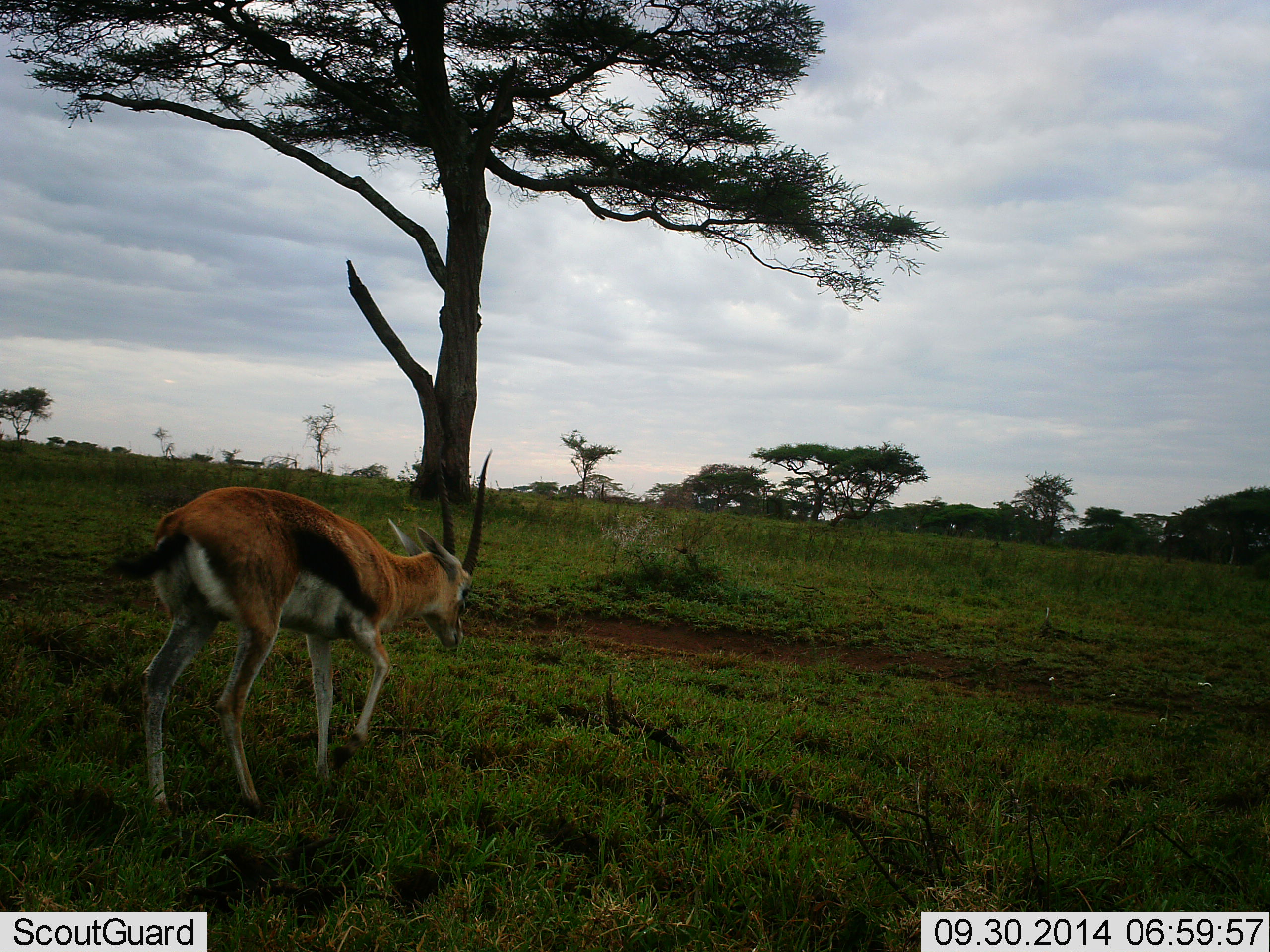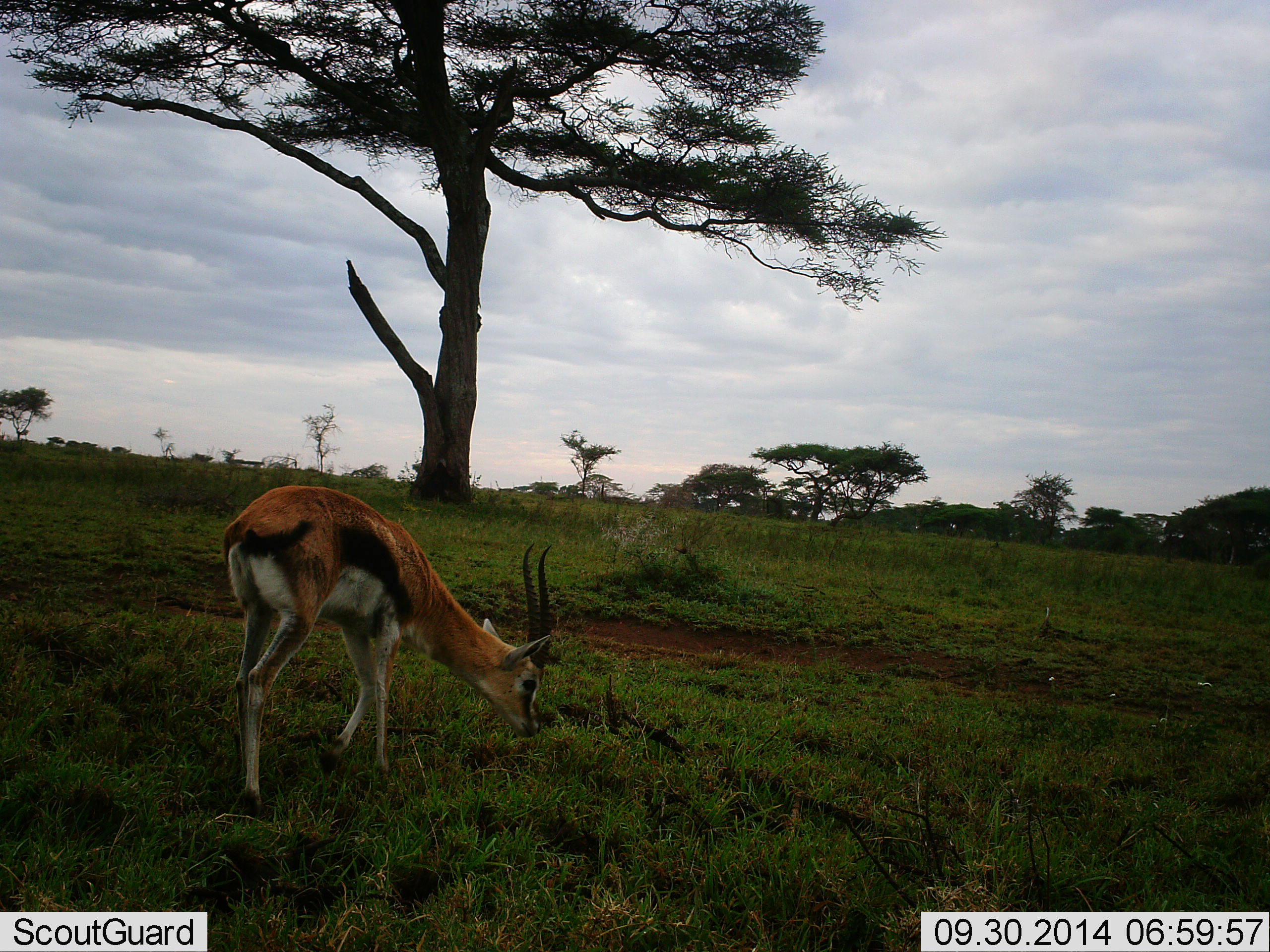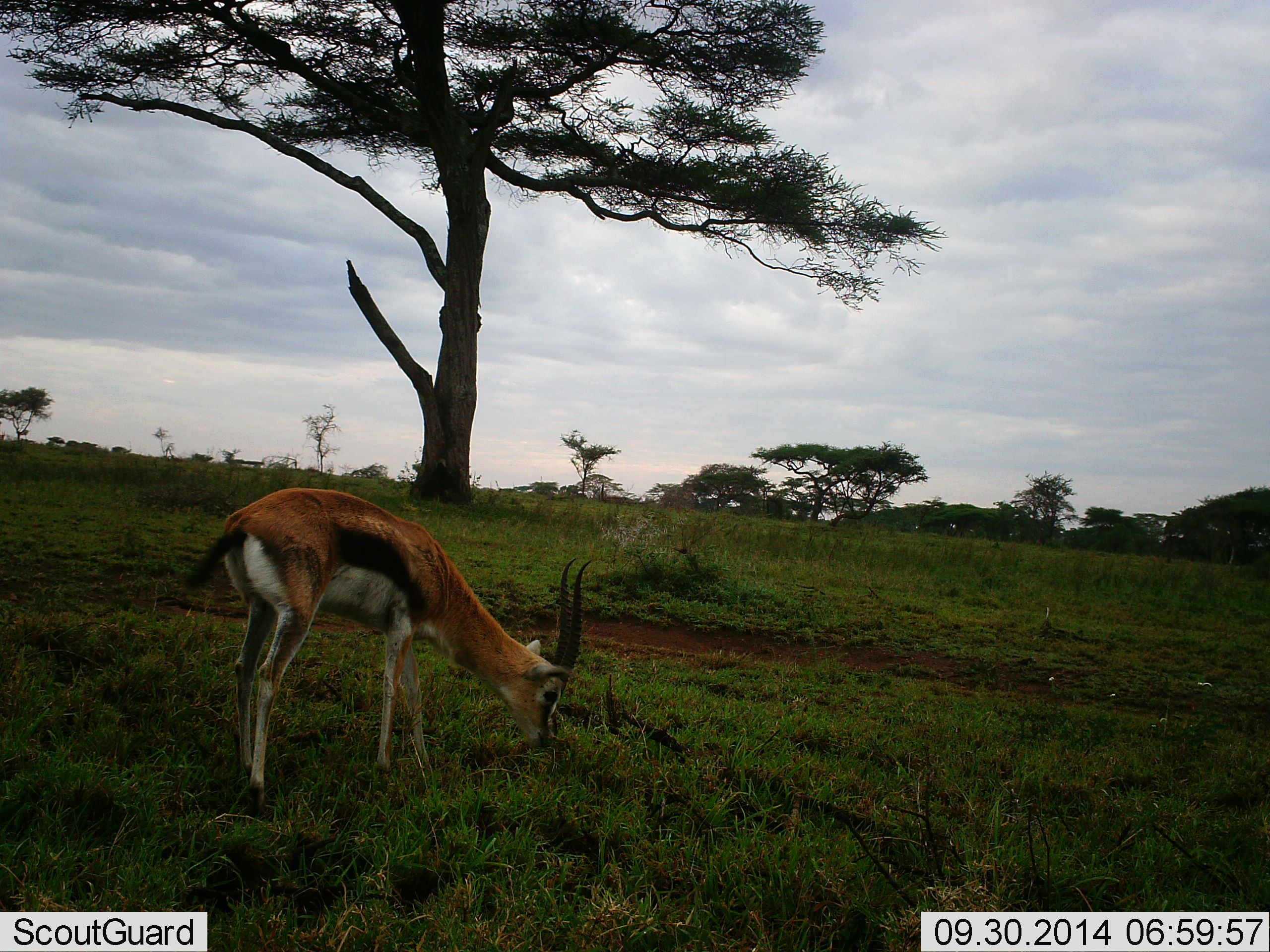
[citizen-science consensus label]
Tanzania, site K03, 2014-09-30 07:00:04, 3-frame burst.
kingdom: Animalia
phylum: Chordata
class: Mammalia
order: Artiodactyla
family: Bovidae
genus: Eudorcas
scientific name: Eudorcas thomsonii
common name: thomson's gazelle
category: gazellethomsons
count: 1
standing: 0%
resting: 0%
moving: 20%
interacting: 0%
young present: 0%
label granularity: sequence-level